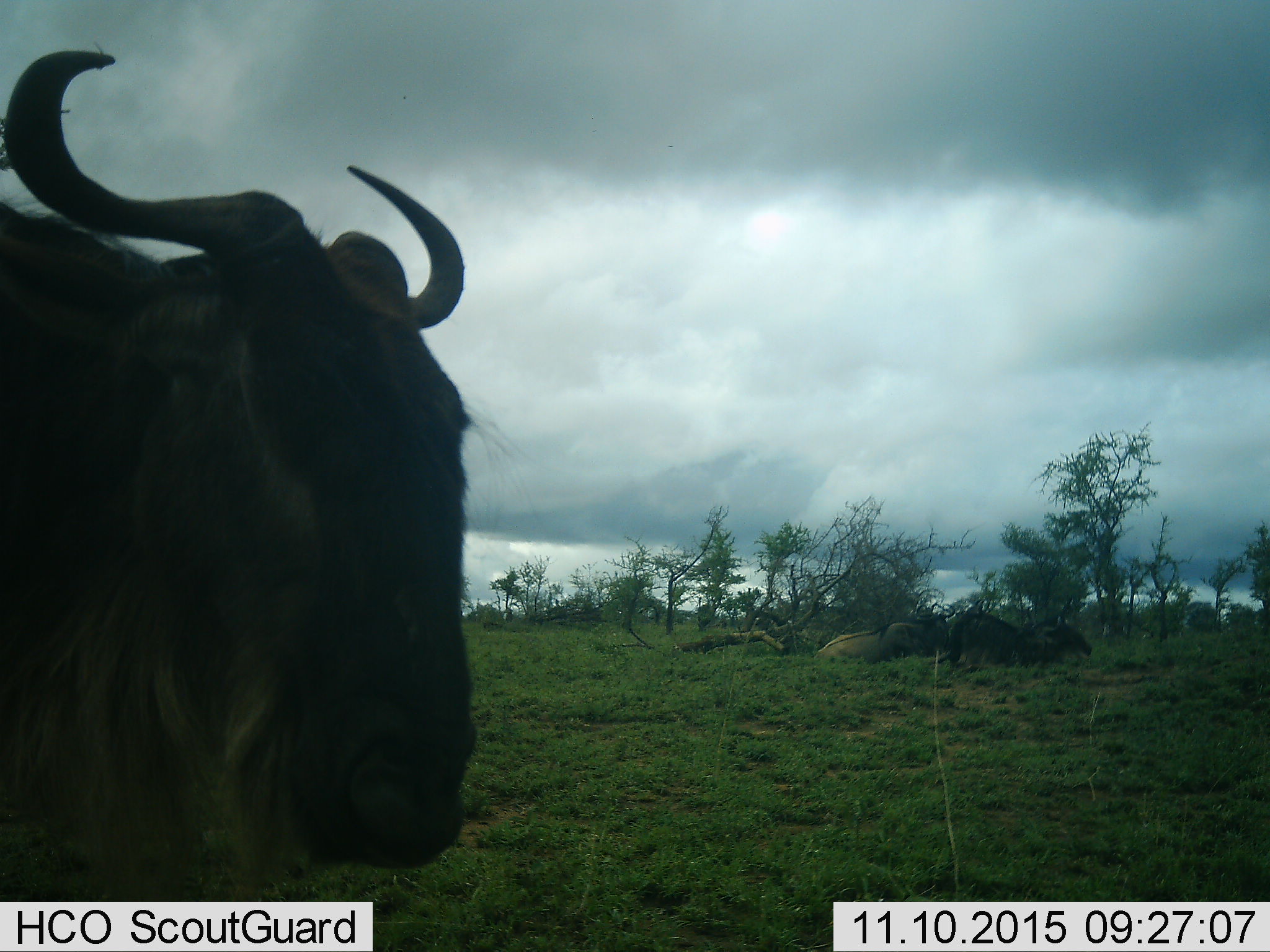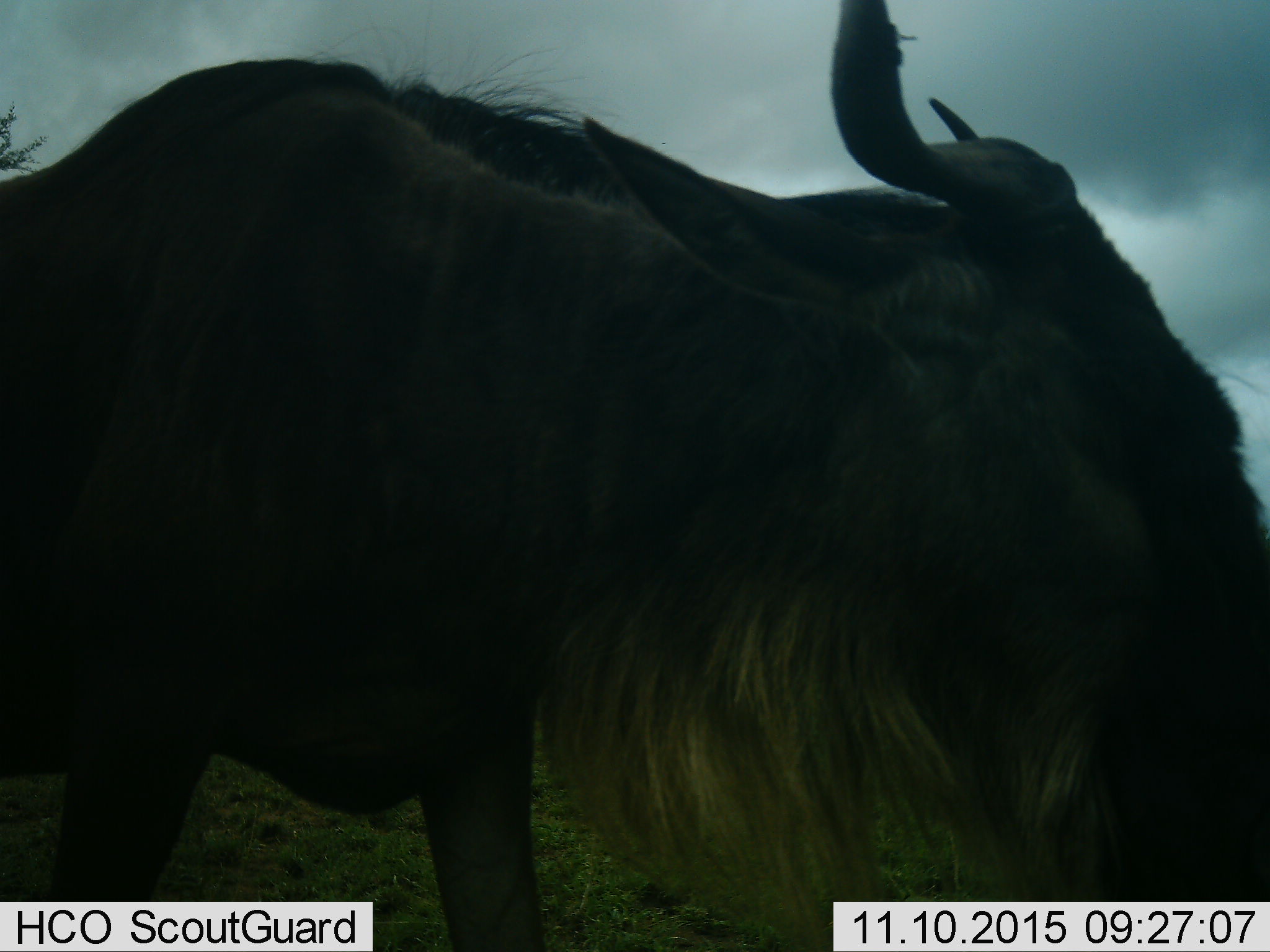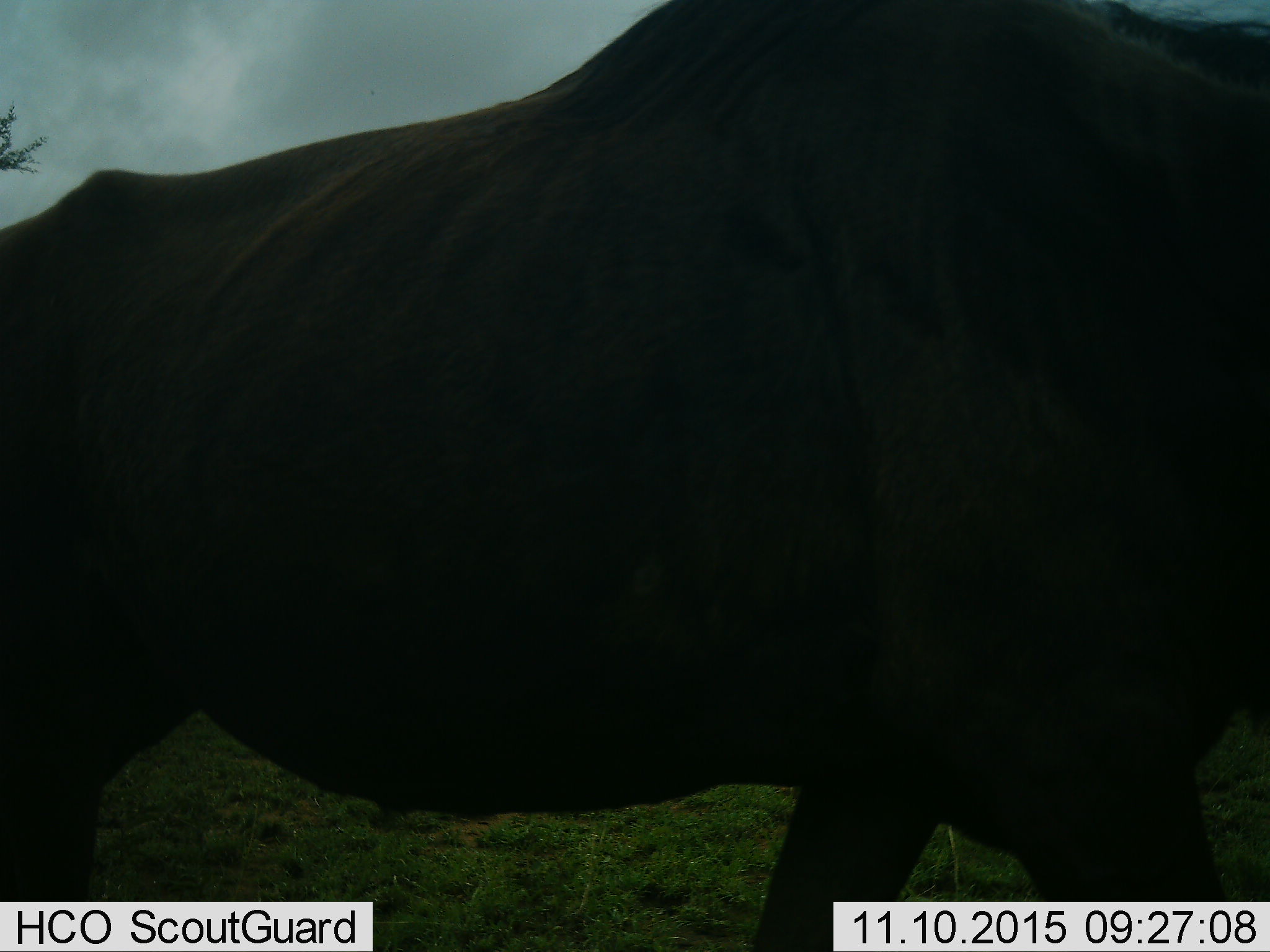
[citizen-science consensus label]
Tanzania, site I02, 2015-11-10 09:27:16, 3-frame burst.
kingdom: Animalia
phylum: Chordata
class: Mammalia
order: Artiodactyla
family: Bovidae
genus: Connochaetes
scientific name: Connochaetes taurinus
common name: blue wildebeest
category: wildebeest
Wildebeest (blue wildebeest) (Connochaetes taurinus), count 3. Behavior (volunteer vote fractions): standing 12%, resting 50%, moving 75%, interacting 0%. Young present (vote fraction): 0%. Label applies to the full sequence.